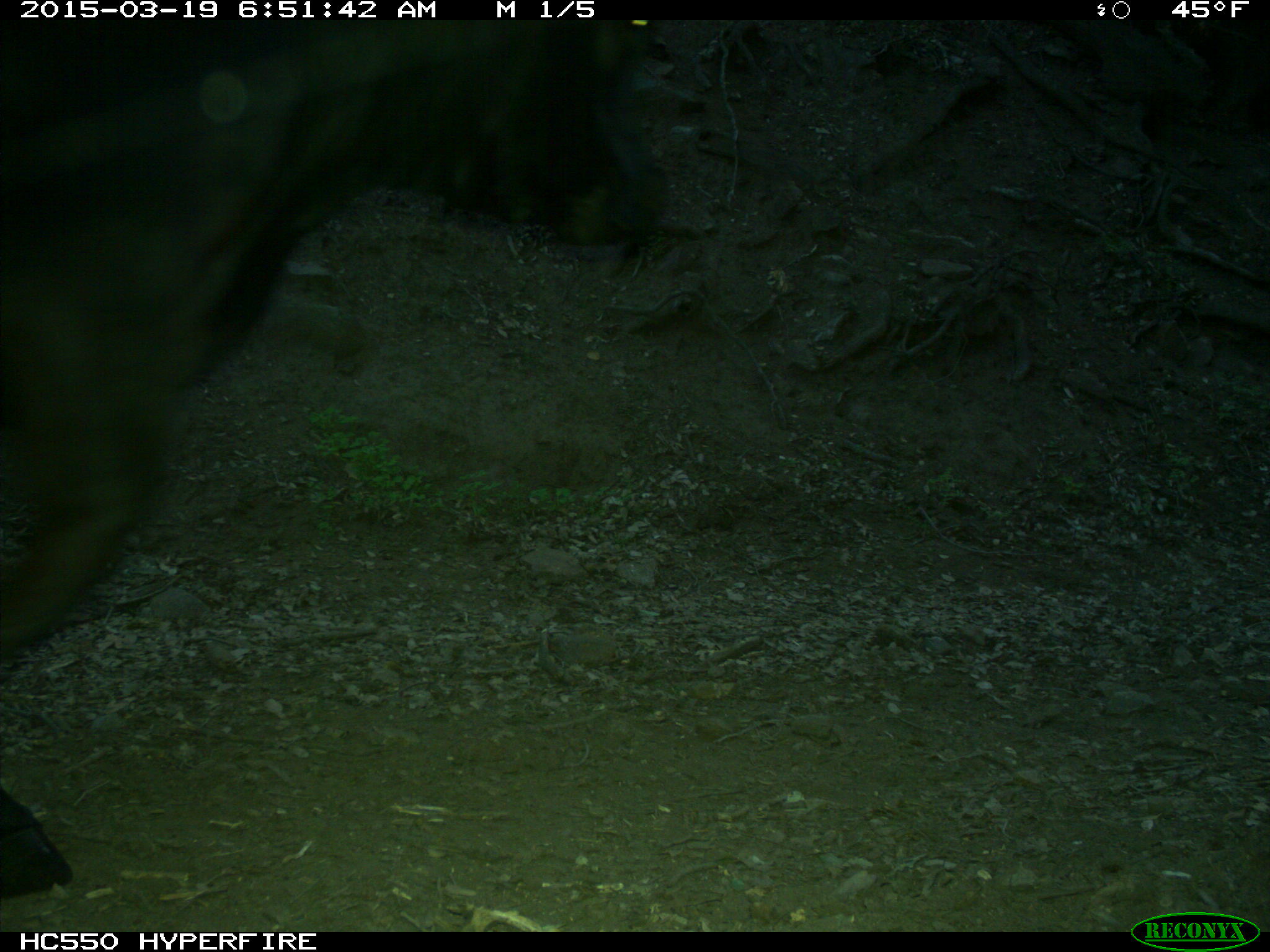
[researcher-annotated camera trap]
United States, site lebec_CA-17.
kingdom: Animalia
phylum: Chordata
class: Mammalia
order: Artiodactyla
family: Bovidae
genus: Bos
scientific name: Bos taurus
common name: domestic cow